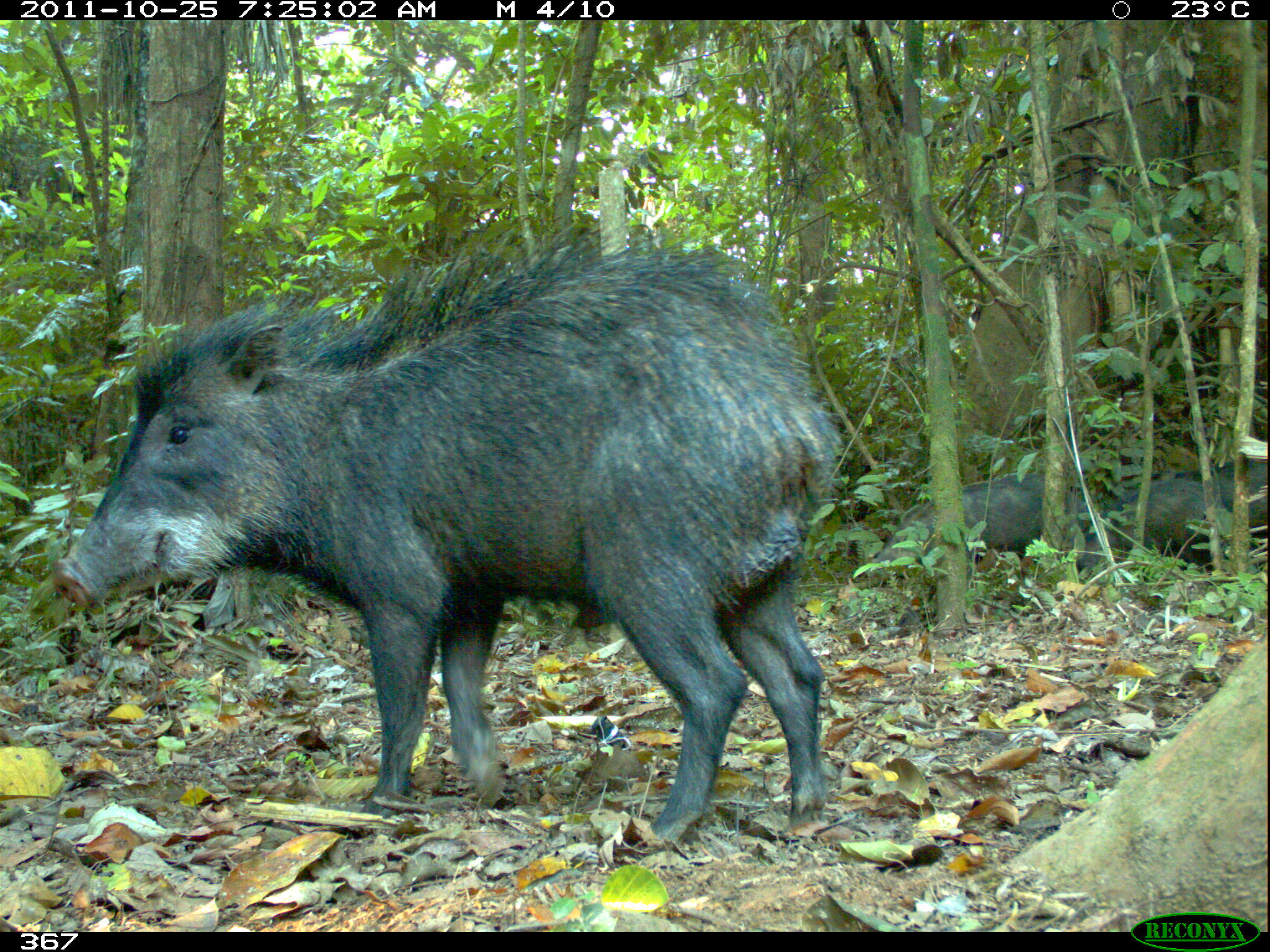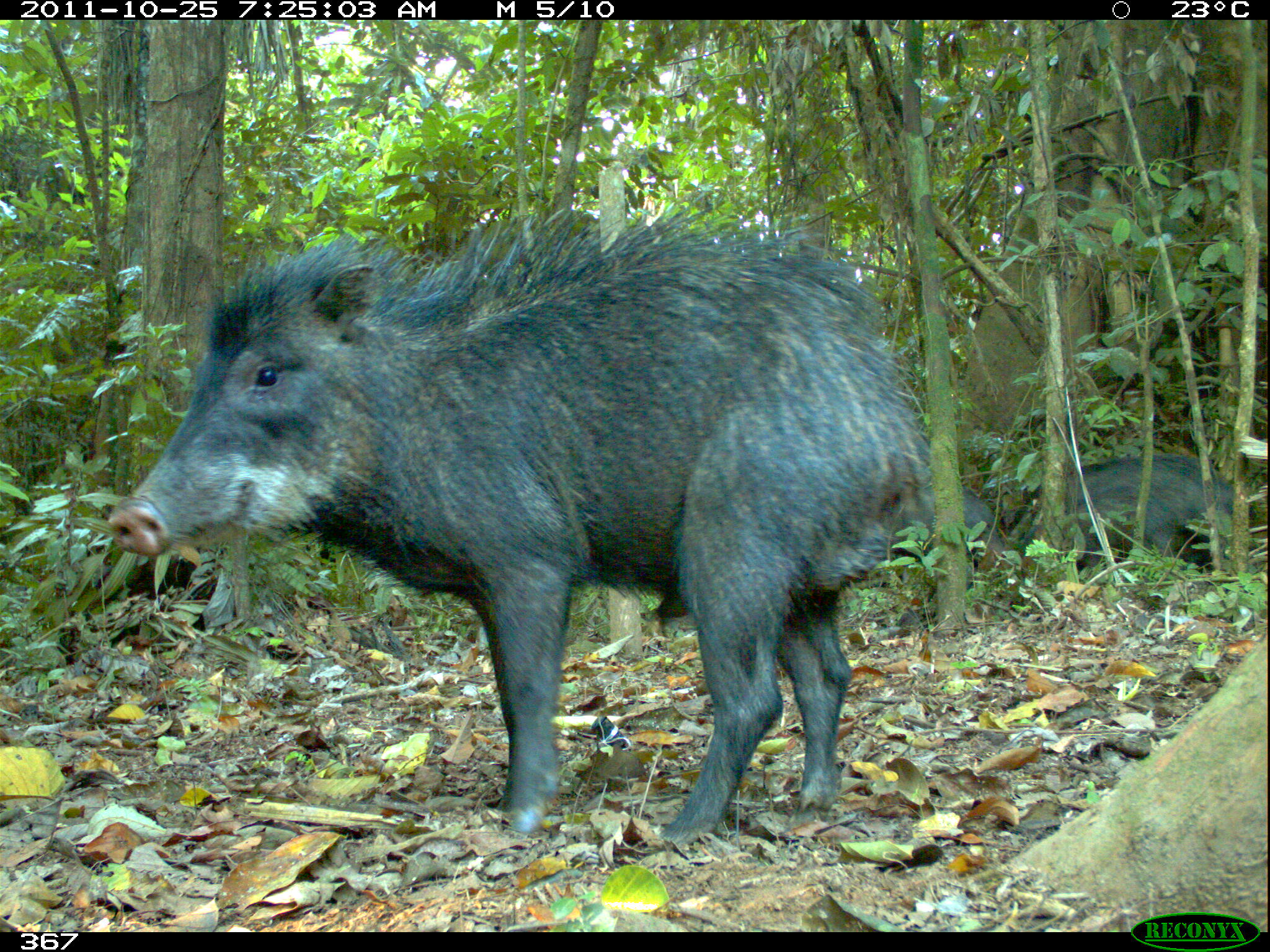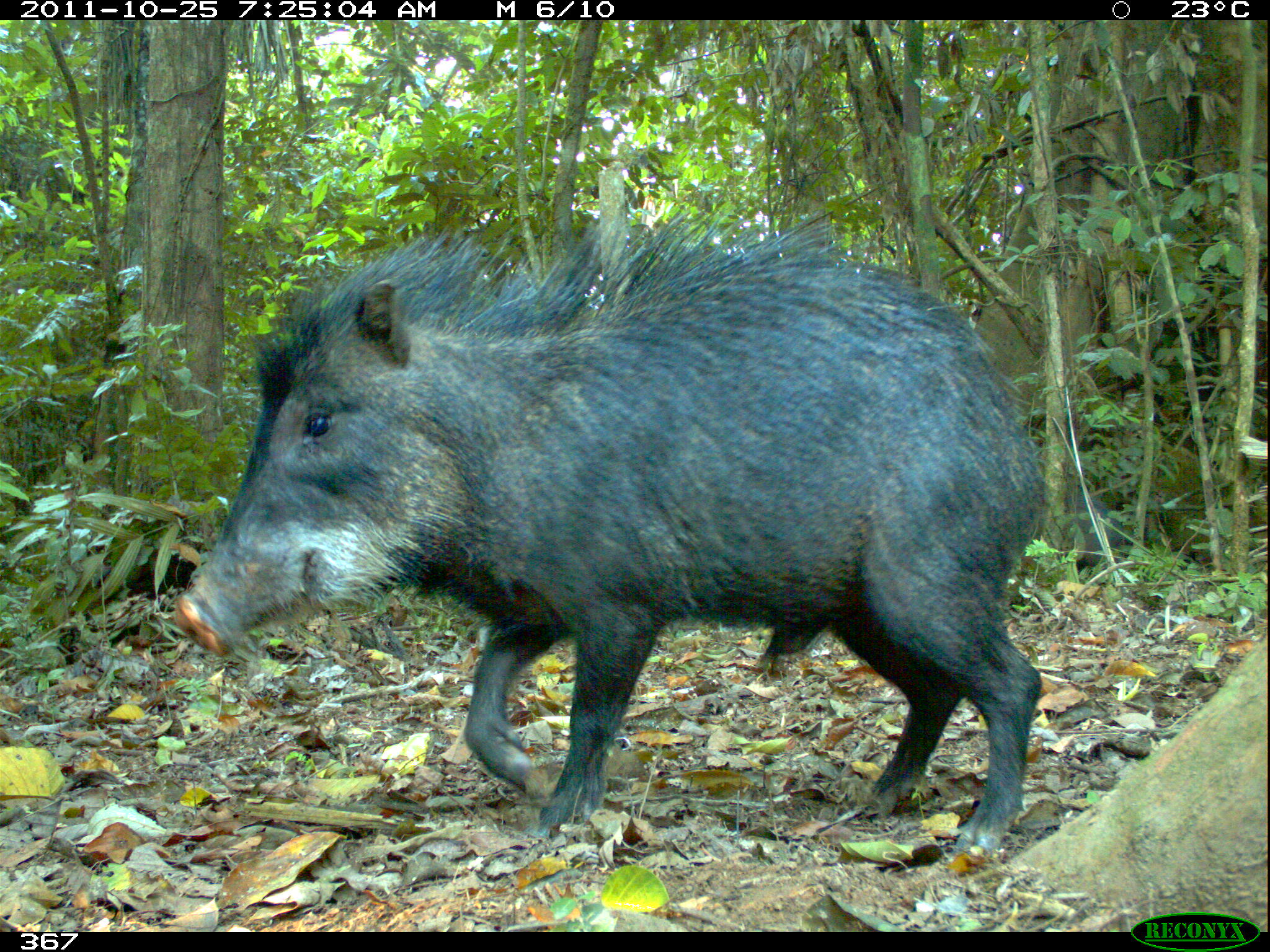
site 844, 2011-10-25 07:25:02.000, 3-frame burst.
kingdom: Animalia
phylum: Chordata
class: Mammalia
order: Artiodactyla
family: Tayassuidae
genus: Tayassu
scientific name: Tayassu pecari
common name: white-lipped peccary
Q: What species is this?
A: Tayassu pecari (white-lipped peccary).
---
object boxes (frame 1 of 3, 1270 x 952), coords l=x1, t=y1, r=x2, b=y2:
tayassu pecari: l=49, t=222, r=843, b=843; l=870, t=470, r=1086, b=588; l=1074, t=477, r=1224, b=576; l=1212, t=455, r=1267, b=523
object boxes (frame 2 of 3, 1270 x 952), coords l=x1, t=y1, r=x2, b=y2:
tayassu pecari: l=105, t=202, r=937, b=852; l=1022, t=451, r=1234, b=571; l=891, t=482, r=1002, b=627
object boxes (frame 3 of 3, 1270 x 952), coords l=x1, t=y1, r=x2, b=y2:
tayassu pecari: l=170, t=210, r=1046, b=855; l=1075, t=481, r=1135, b=574